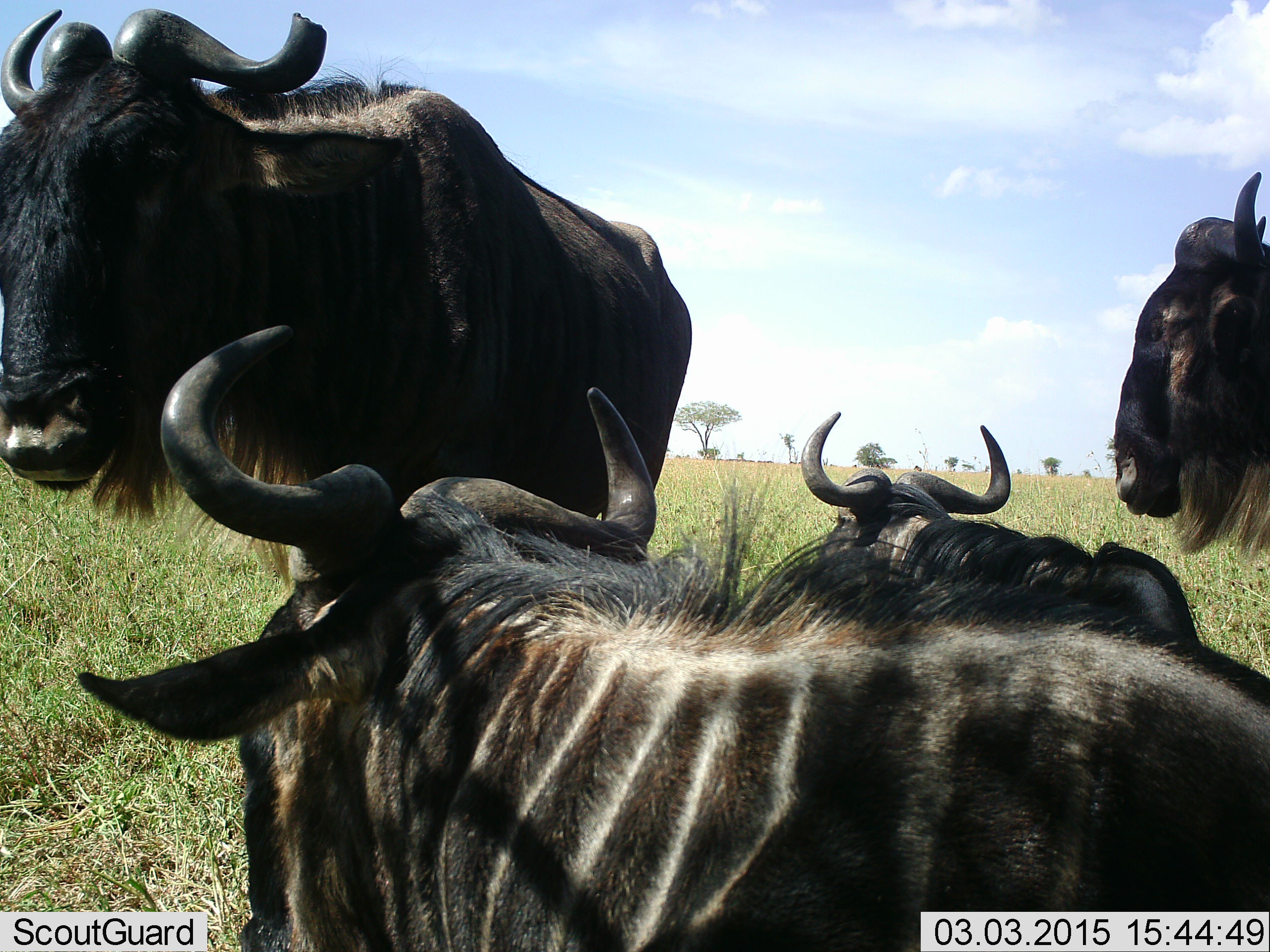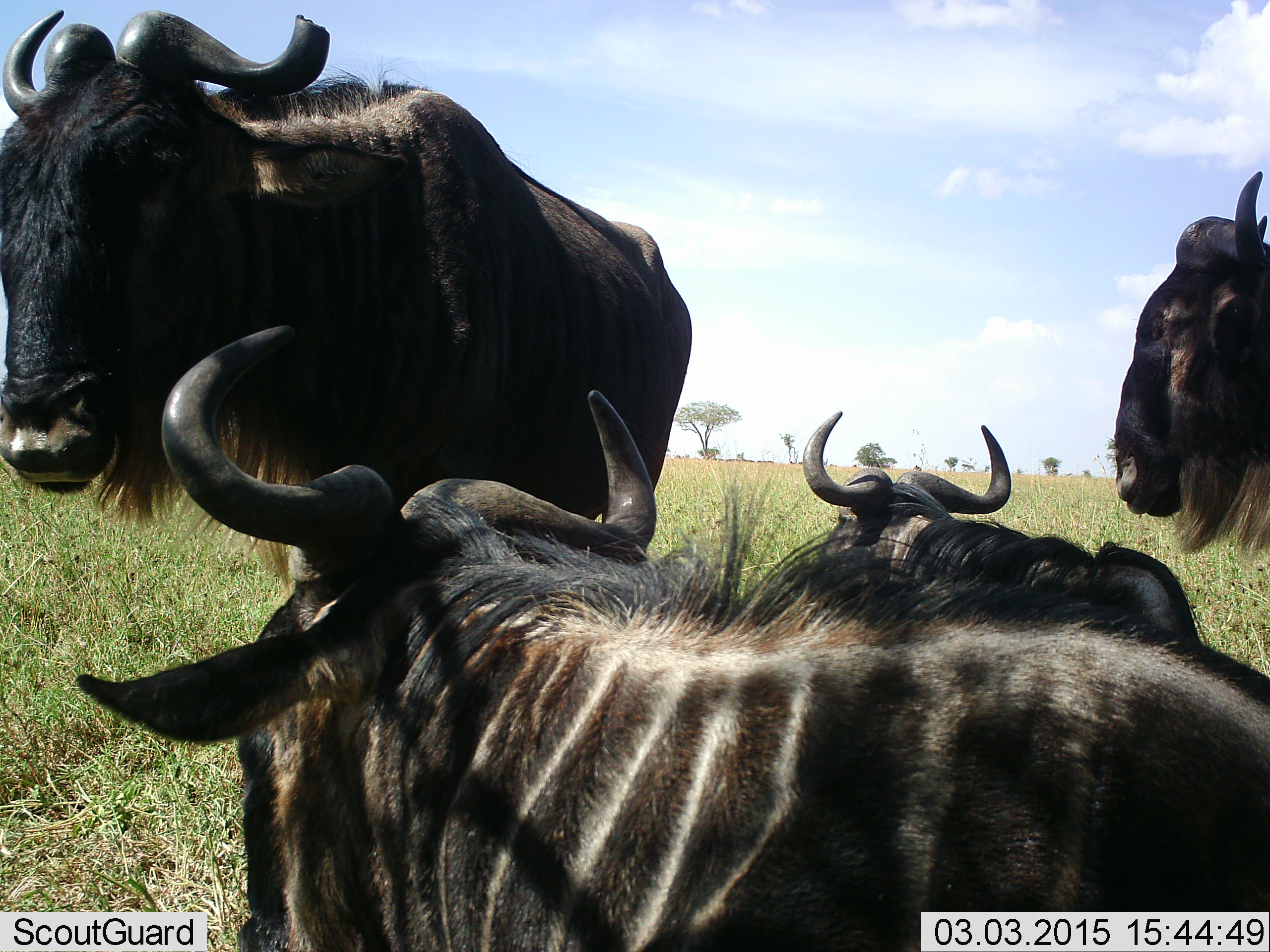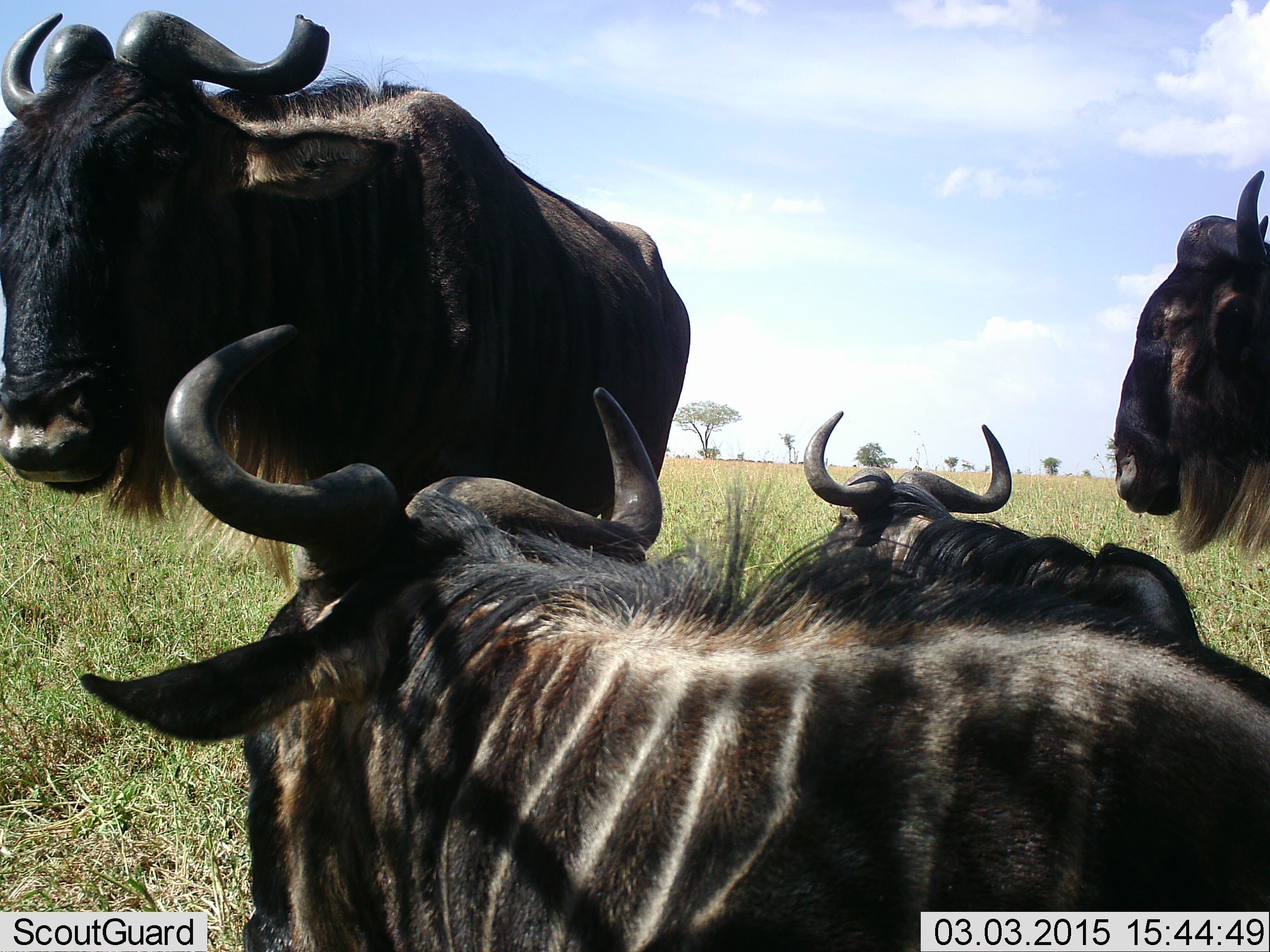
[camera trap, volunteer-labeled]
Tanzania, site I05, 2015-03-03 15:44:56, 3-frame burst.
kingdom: Animalia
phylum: Chordata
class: Mammalia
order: Artiodactyla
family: Bovidae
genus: Connochaetes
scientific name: Connochaetes taurinus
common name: blue wildebeest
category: wildebeest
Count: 4.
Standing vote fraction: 80%.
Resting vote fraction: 80%.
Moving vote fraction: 0%.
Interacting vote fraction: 0%.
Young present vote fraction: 0%.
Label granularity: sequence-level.